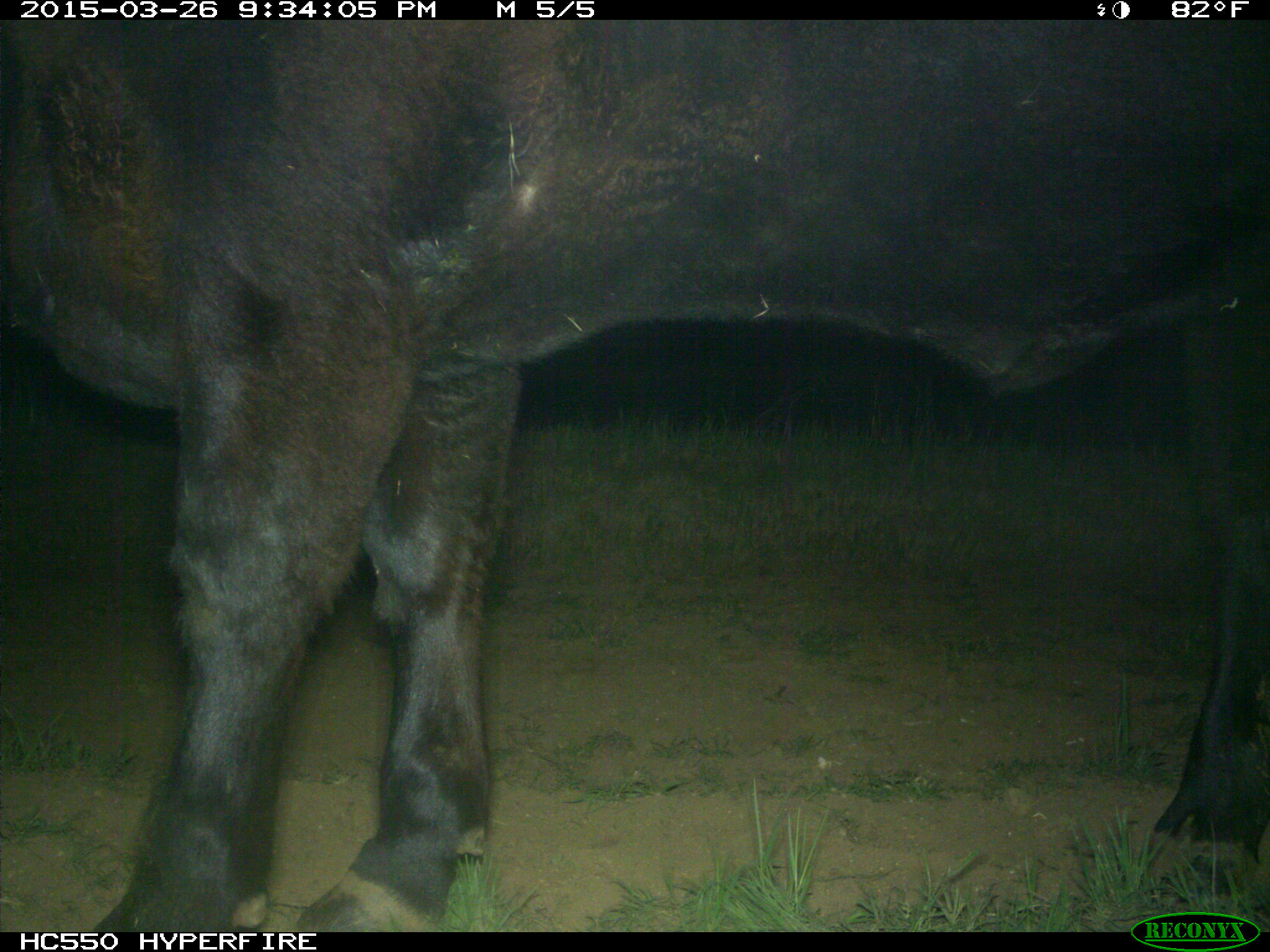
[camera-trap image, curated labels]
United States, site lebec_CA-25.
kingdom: Animalia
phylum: Chordata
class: Mammalia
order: Artiodactyla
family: Bovidae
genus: Bos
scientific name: Bos taurus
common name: domestic cow